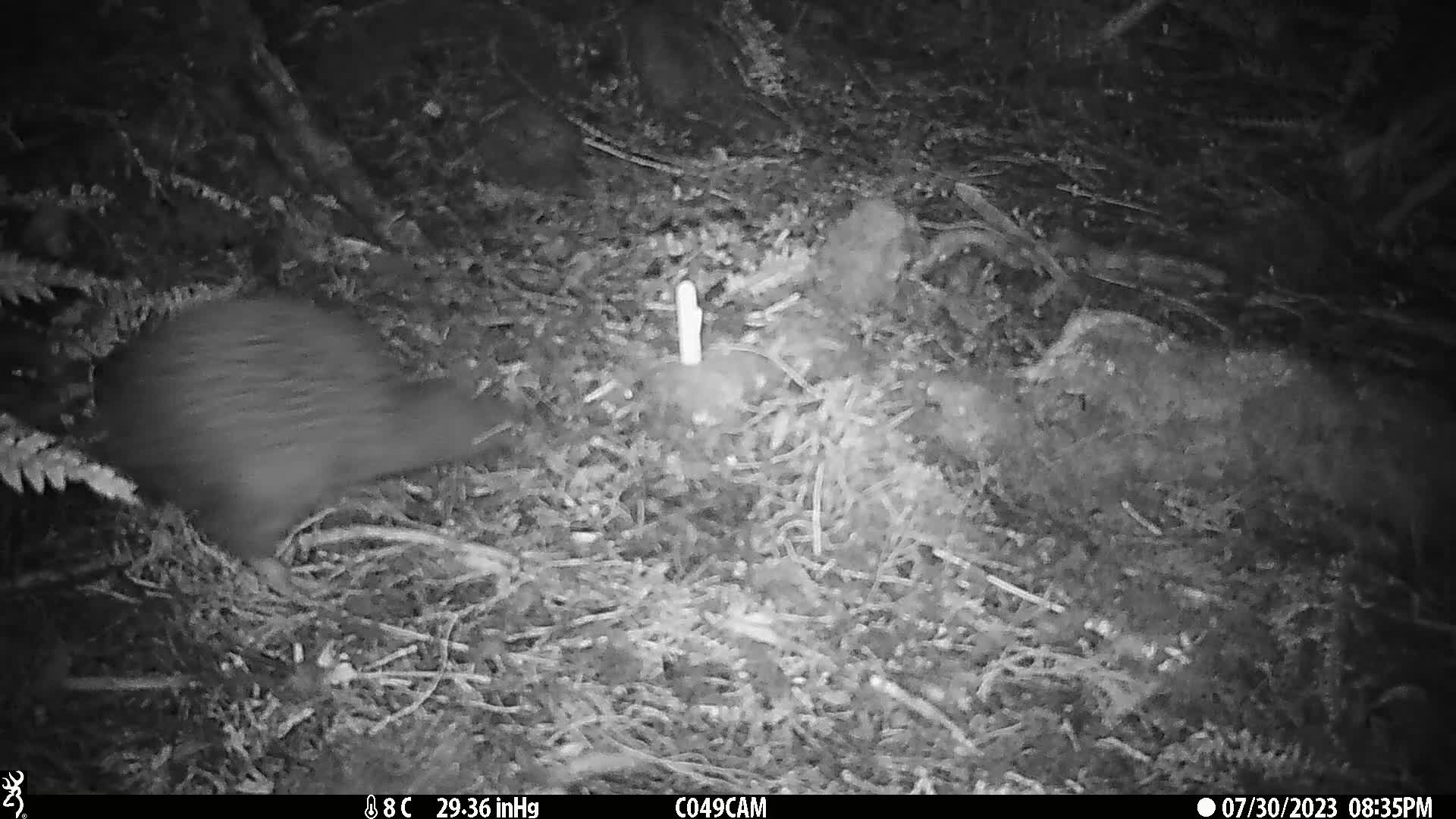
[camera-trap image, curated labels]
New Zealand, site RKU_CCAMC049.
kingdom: Animalia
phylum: Chordata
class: Aves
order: Apterygiformes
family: Apterygidae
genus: Apteryx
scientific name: Apteryx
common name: kiwi